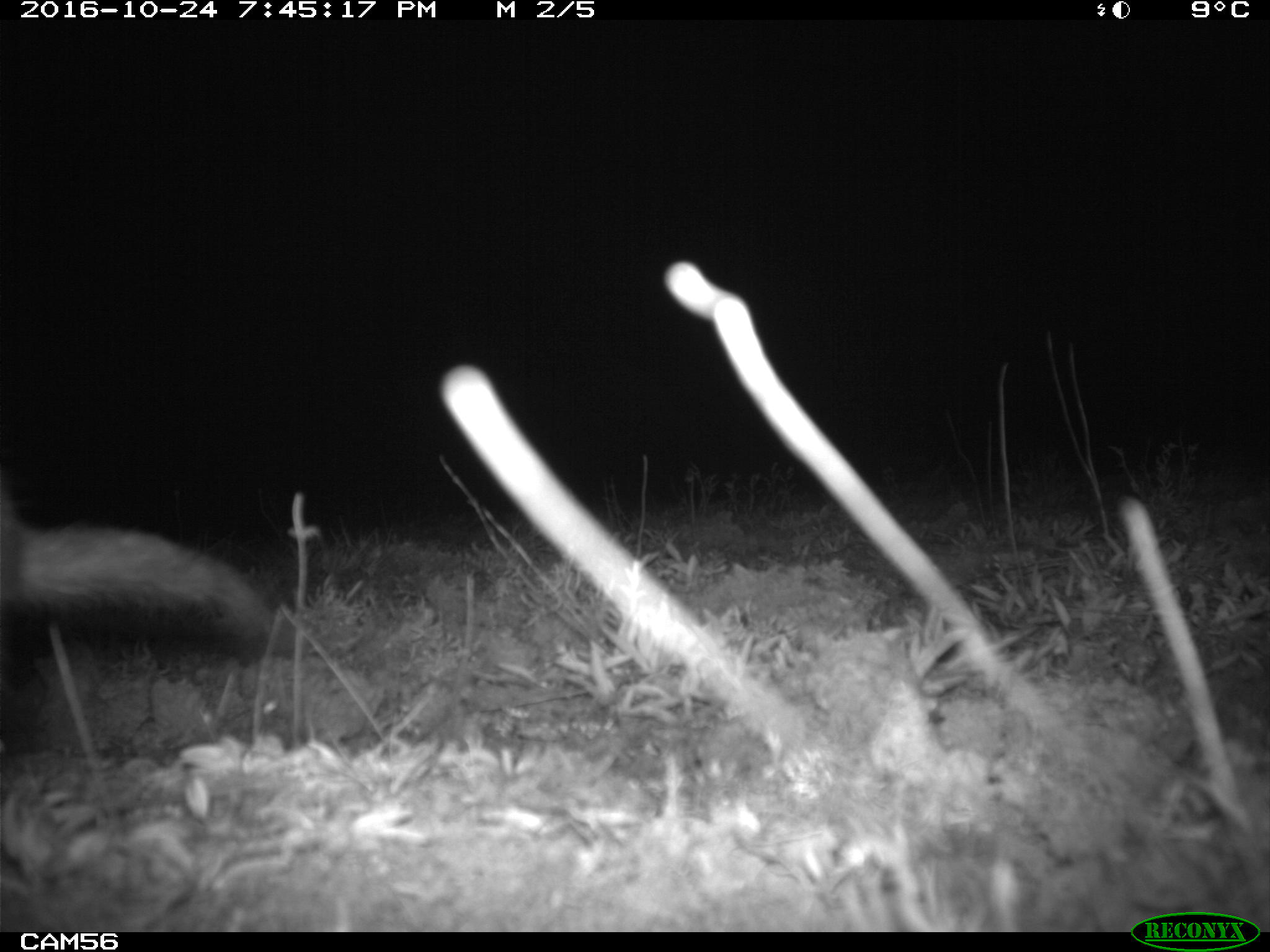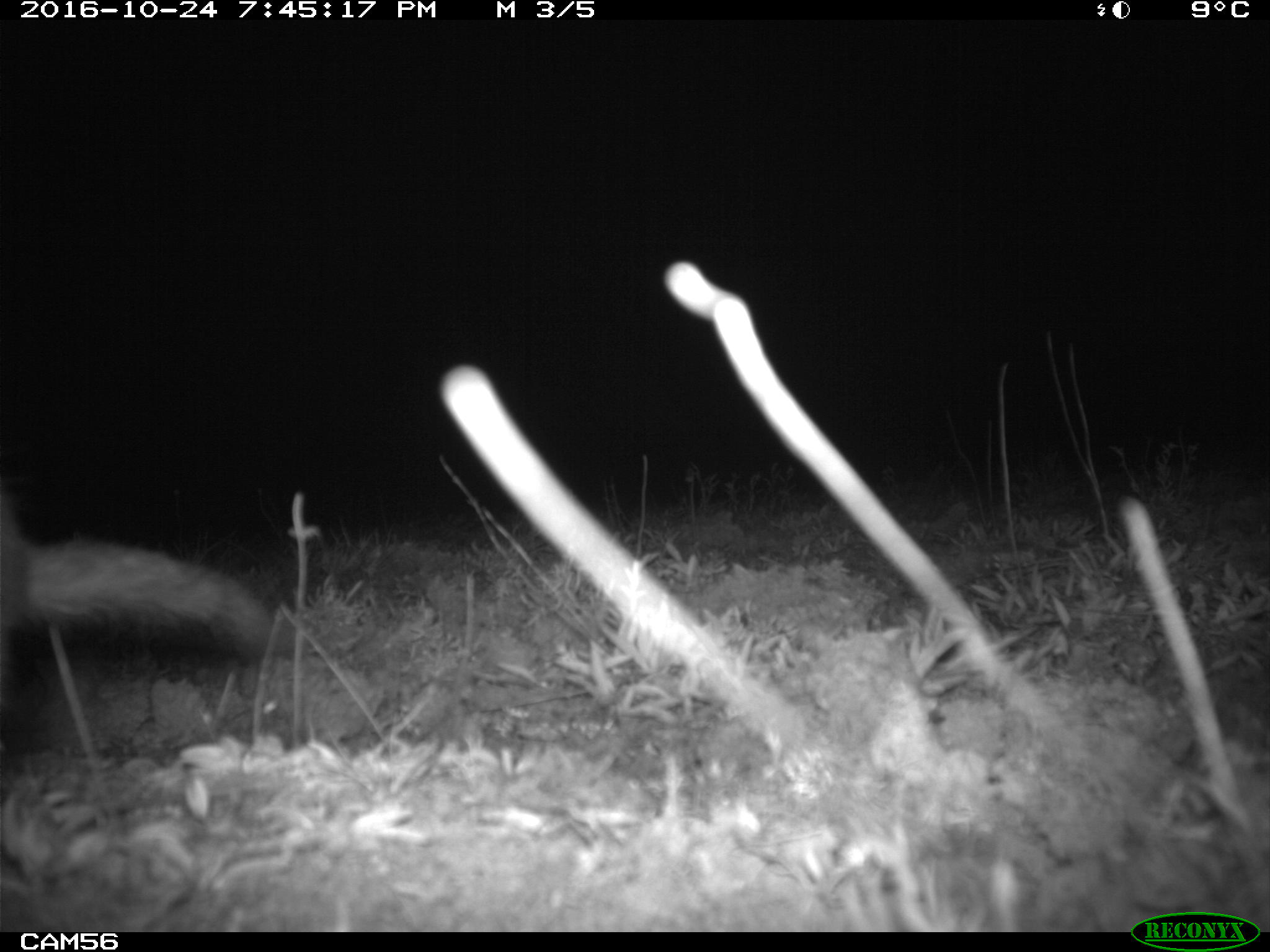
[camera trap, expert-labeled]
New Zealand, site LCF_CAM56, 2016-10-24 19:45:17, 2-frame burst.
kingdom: Animalia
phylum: Chordata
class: Mammalia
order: Carnivora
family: Mustelidae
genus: Mustela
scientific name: Mustela furo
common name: ferret